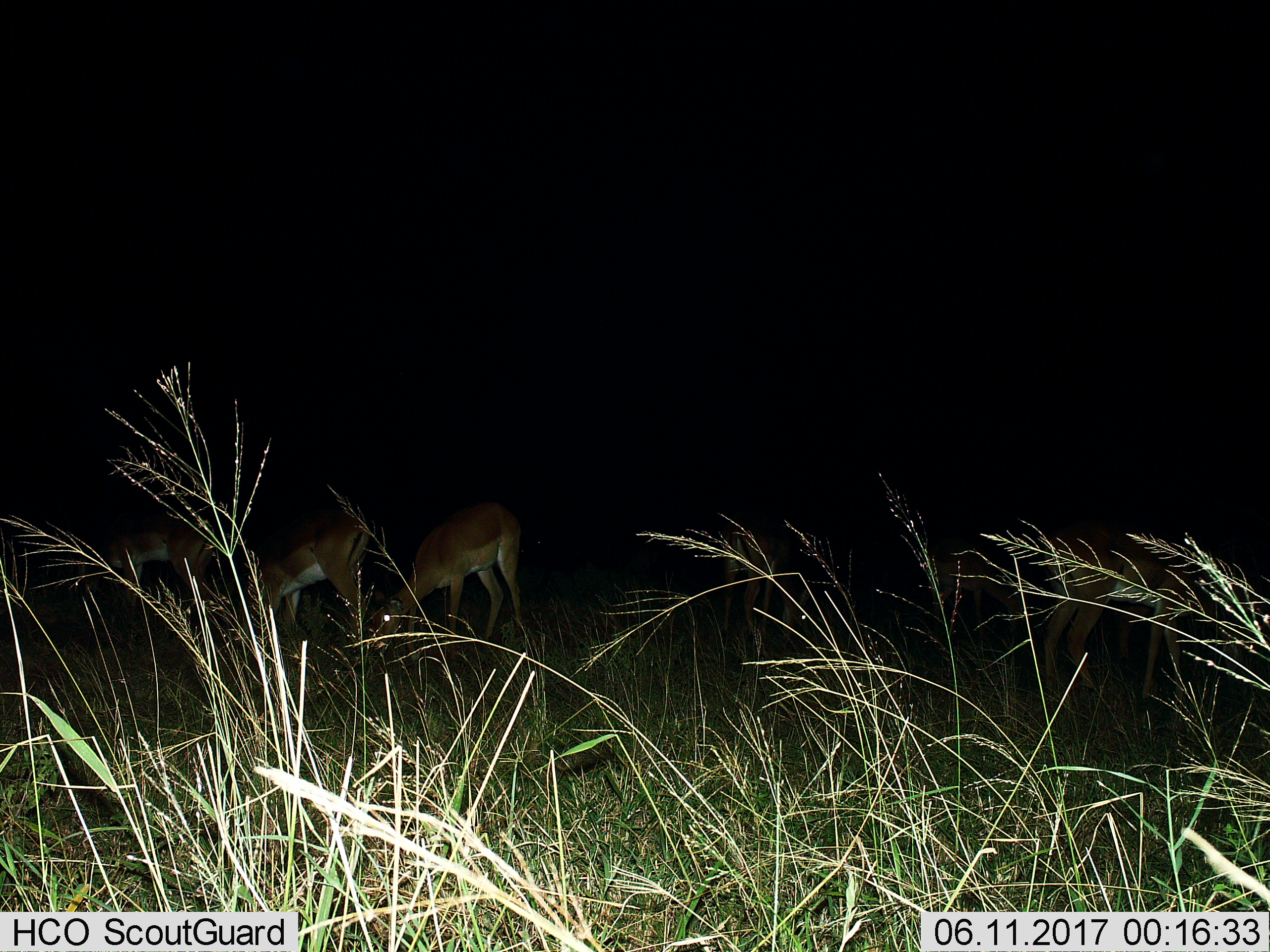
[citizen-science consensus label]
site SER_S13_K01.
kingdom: Animalia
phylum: Chordata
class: Mammalia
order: Artiodactyla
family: Bovidae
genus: Aepyceros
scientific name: Aepyceros melampus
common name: impala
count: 3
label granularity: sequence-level